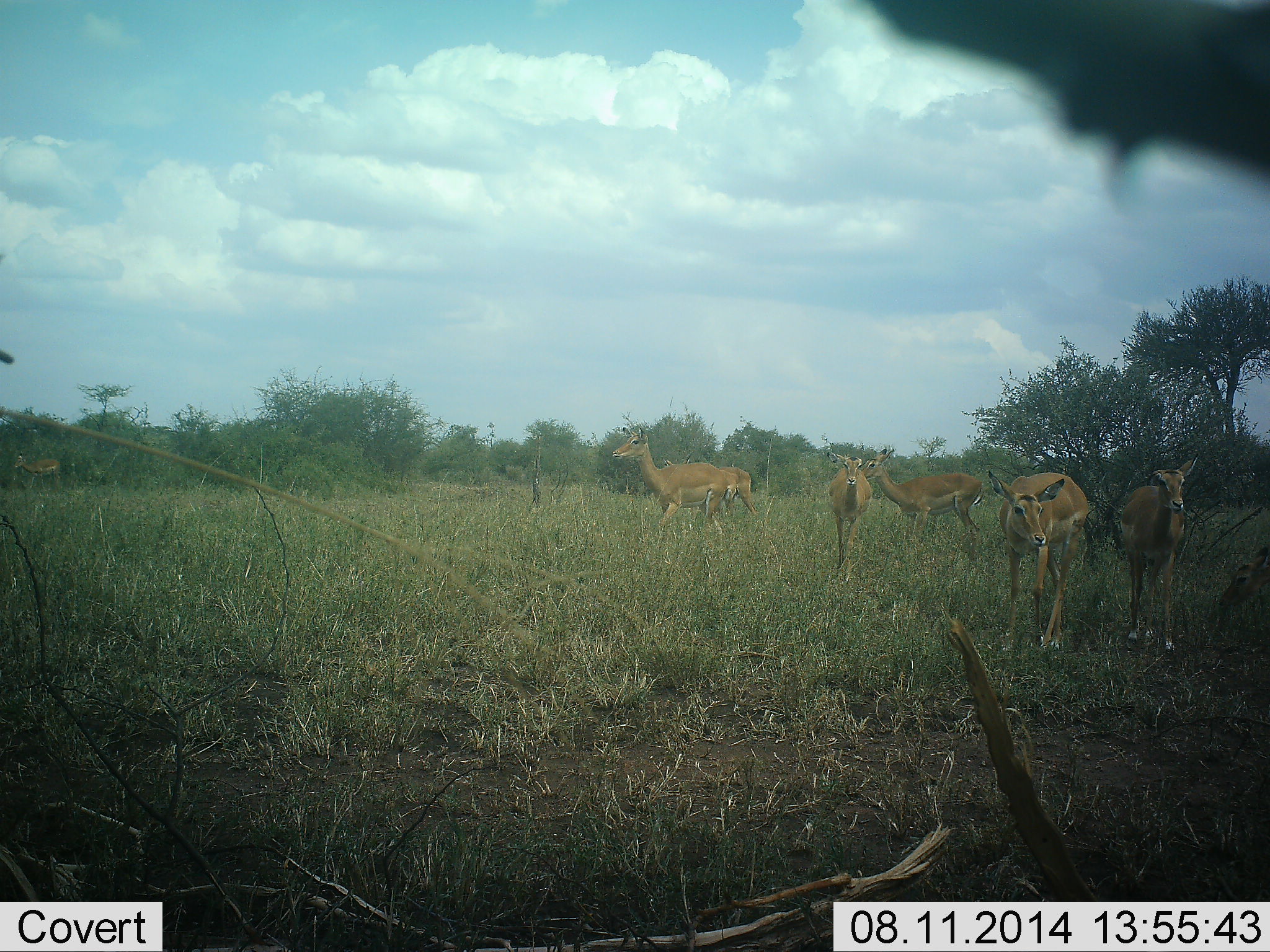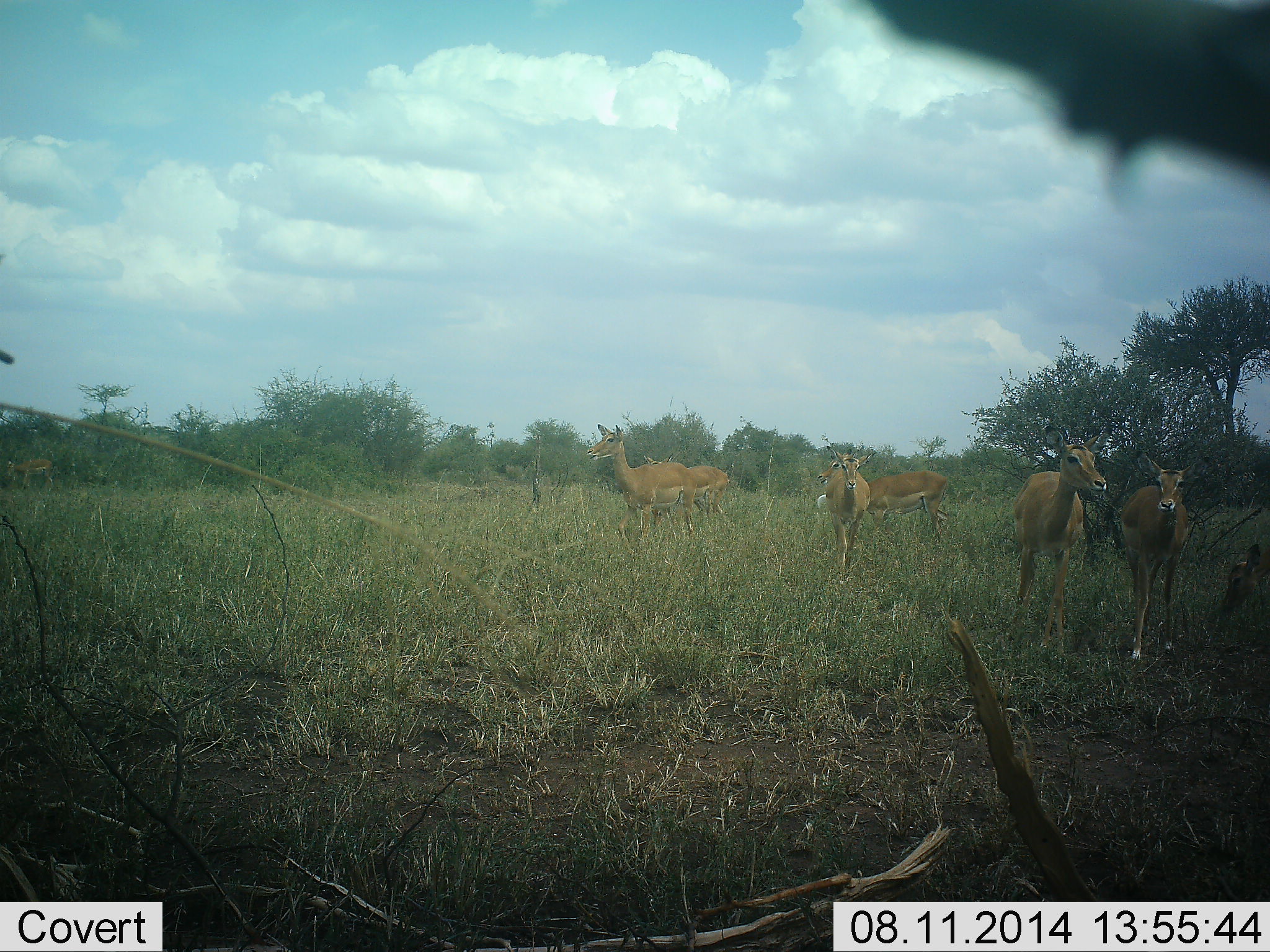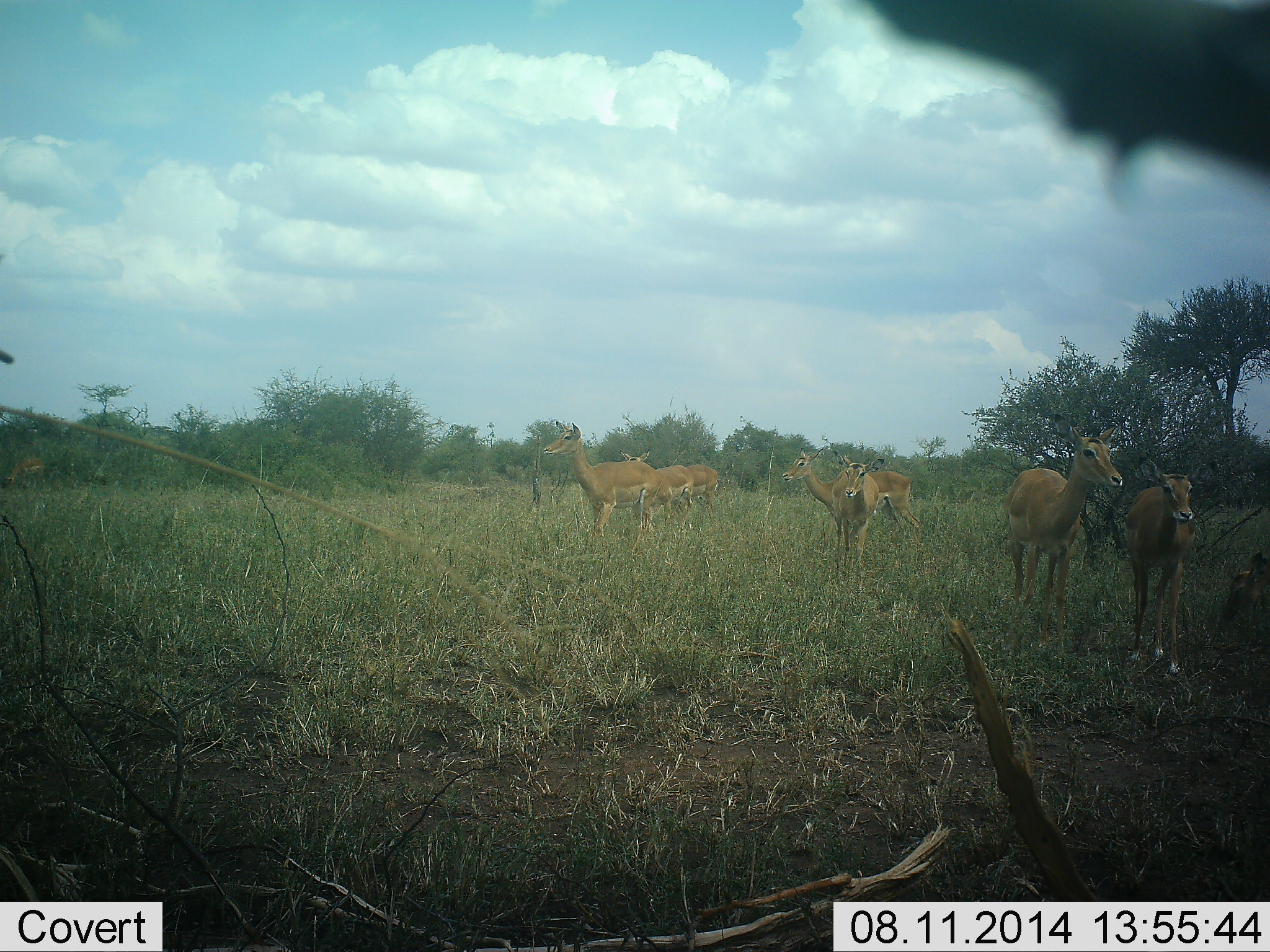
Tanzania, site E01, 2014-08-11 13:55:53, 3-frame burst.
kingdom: Animalia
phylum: Chordata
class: Mammalia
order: Artiodactyla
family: Bovidae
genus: Aepyceros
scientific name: Aepyceros melampus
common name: impala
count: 7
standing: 50%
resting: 8%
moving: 83%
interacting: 0%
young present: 0%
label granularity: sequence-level